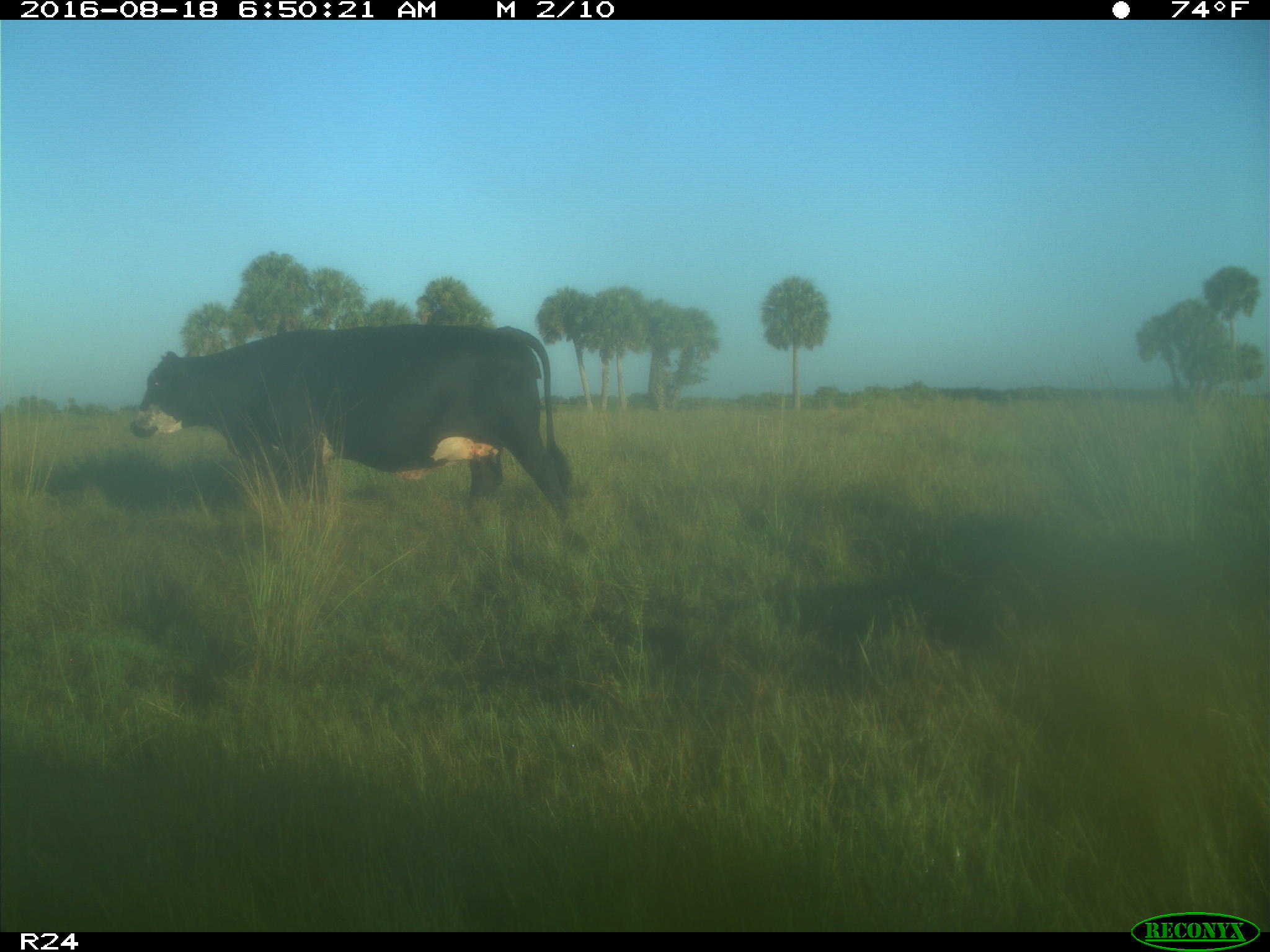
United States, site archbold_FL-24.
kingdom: Animalia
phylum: Chordata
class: Mammalia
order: Artiodactyla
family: Bovidae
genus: Bos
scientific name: Bos taurus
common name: domestic cow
Bos taurus (domestic cow).